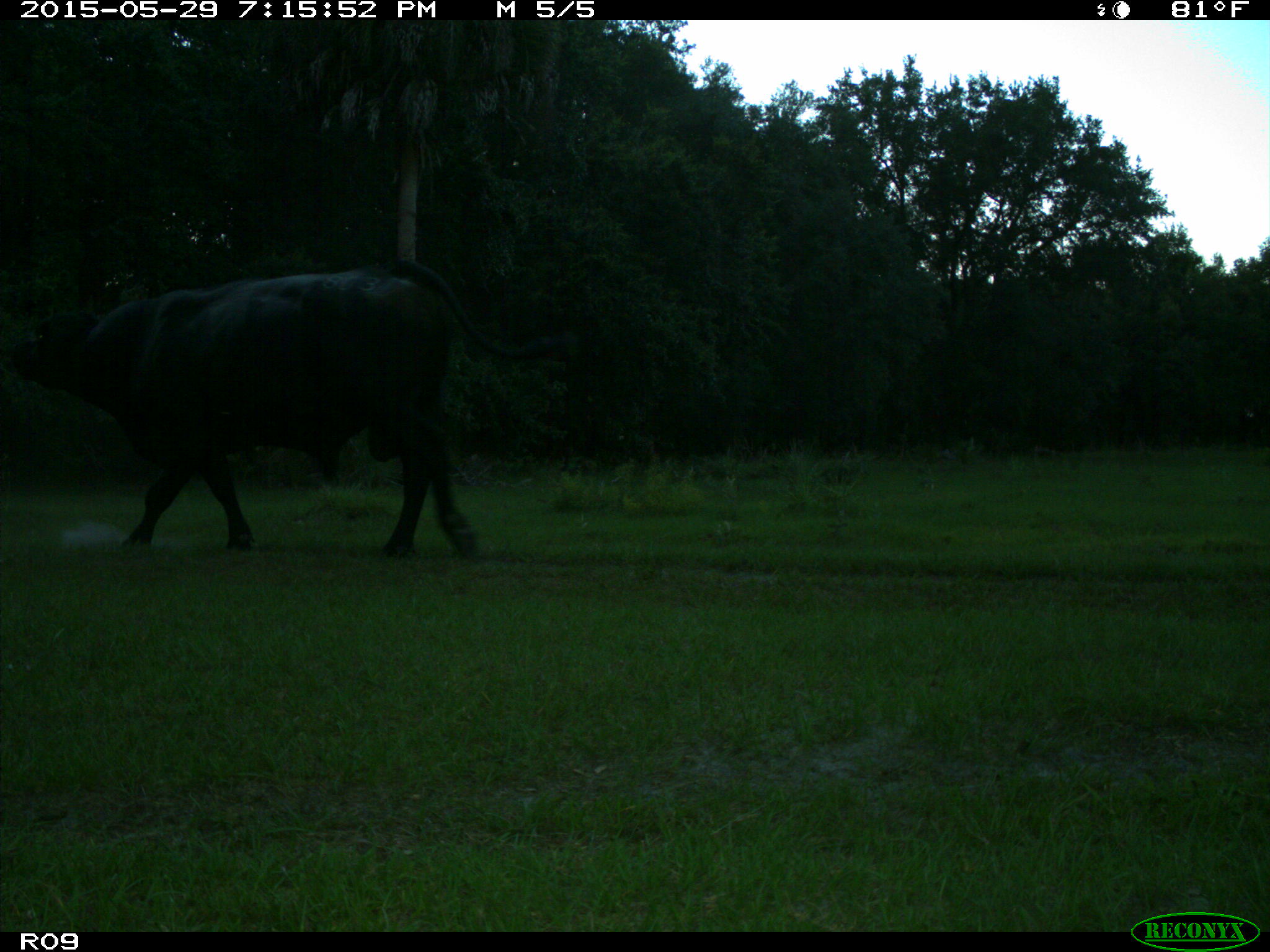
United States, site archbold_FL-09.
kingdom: Animalia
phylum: Chordata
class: Mammalia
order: Artiodactyla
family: Bovidae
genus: Bos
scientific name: Bos taurus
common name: domestic cow